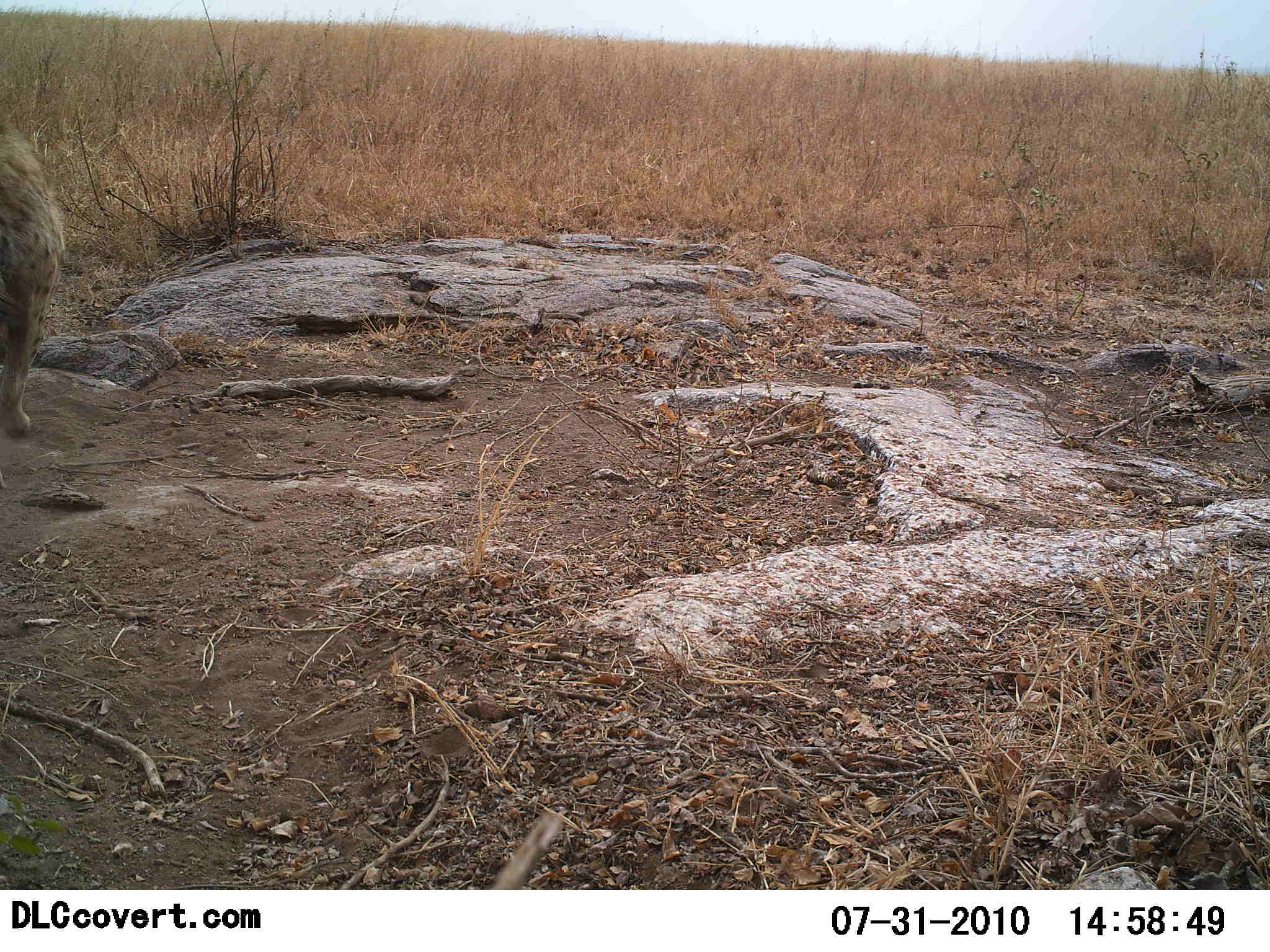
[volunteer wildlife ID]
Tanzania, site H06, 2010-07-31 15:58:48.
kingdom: Animalia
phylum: Chordata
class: Mammalia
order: Carnivora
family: Hyaenidae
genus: Crocuta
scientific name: Crocuta crocuta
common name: spotted hyena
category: hyenaspotted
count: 1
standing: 83%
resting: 0%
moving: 17%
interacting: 0%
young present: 0%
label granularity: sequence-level